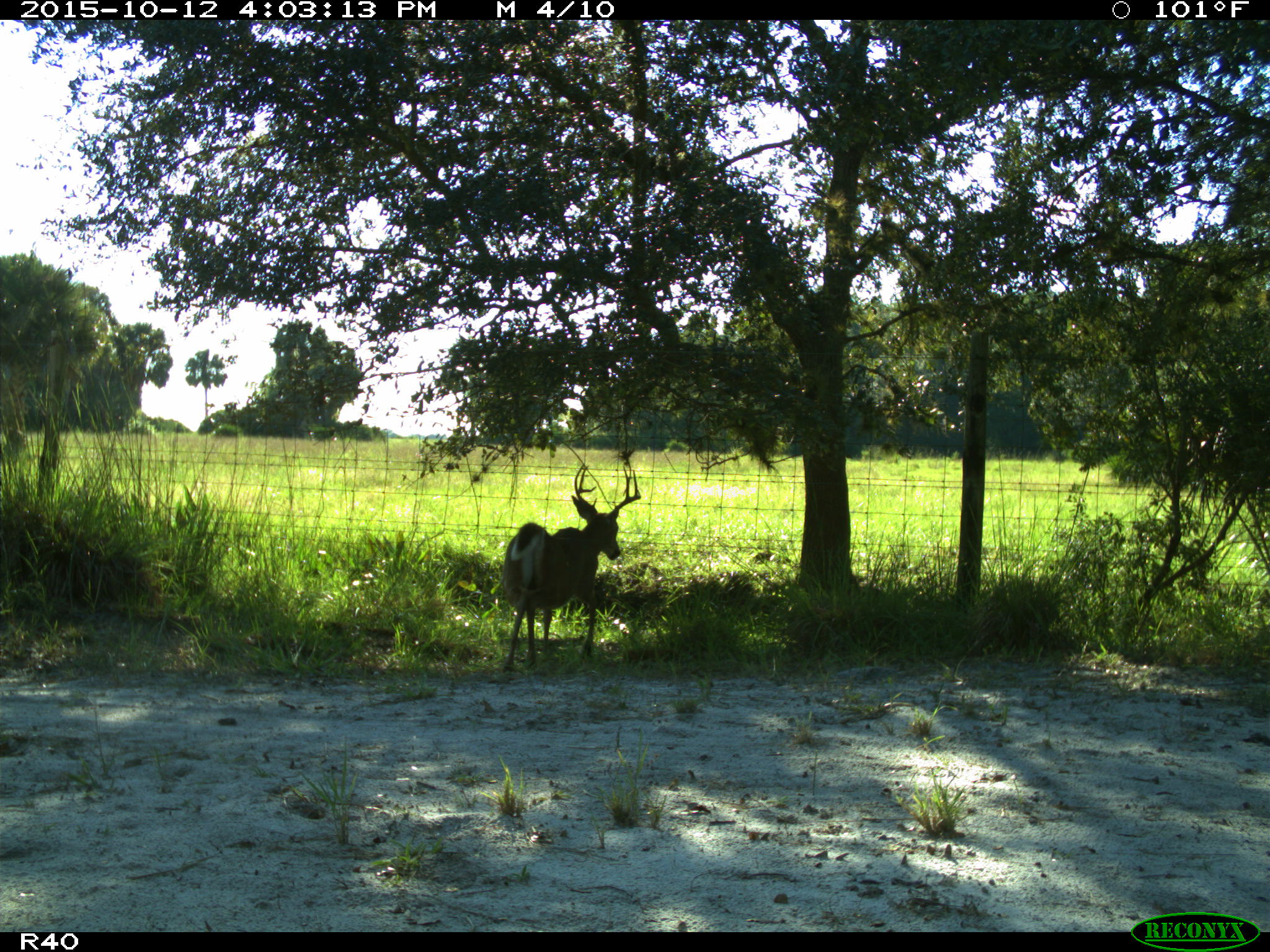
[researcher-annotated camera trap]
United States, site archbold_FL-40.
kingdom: Animalia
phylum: Chordata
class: Mammalia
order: Artiodactyla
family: Cervidae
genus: Odocoileus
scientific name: Odocoileus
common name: deer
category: unidentified deer